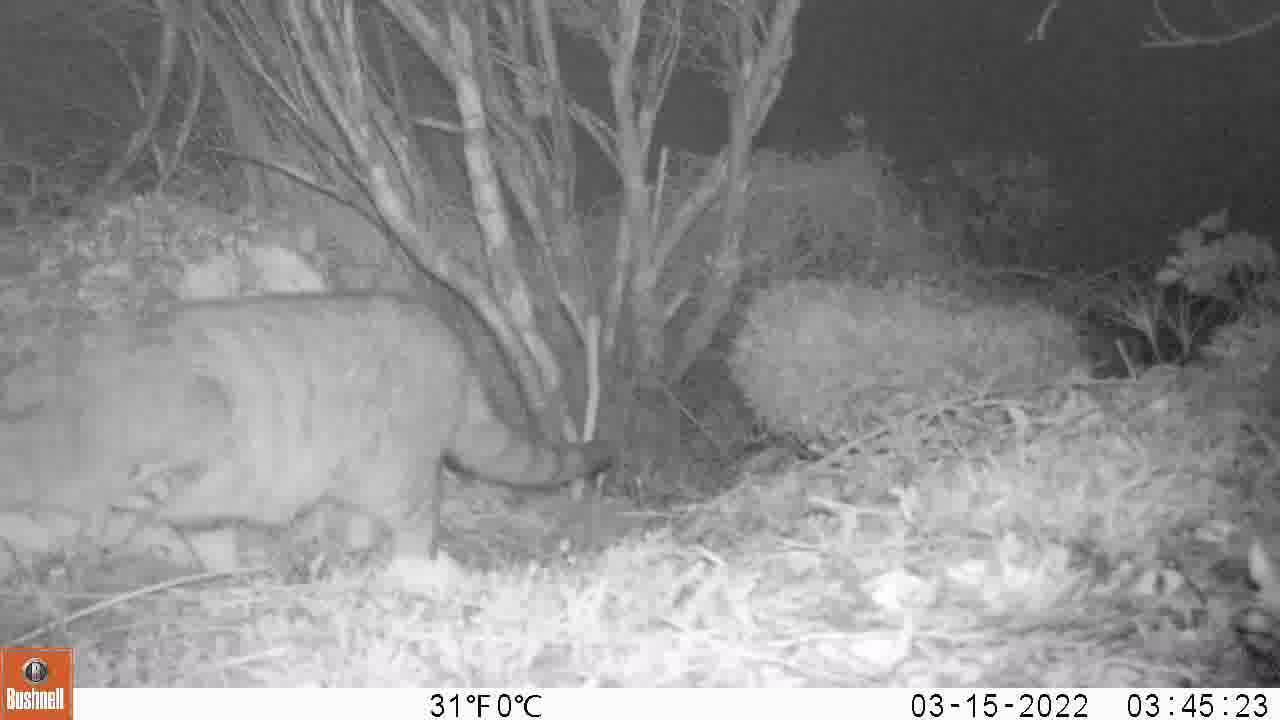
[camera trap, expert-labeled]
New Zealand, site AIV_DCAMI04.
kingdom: Animalia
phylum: Chordata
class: Mammalia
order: Carnivora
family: Felidae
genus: Felis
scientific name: Felis catus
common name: domestic cat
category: cat